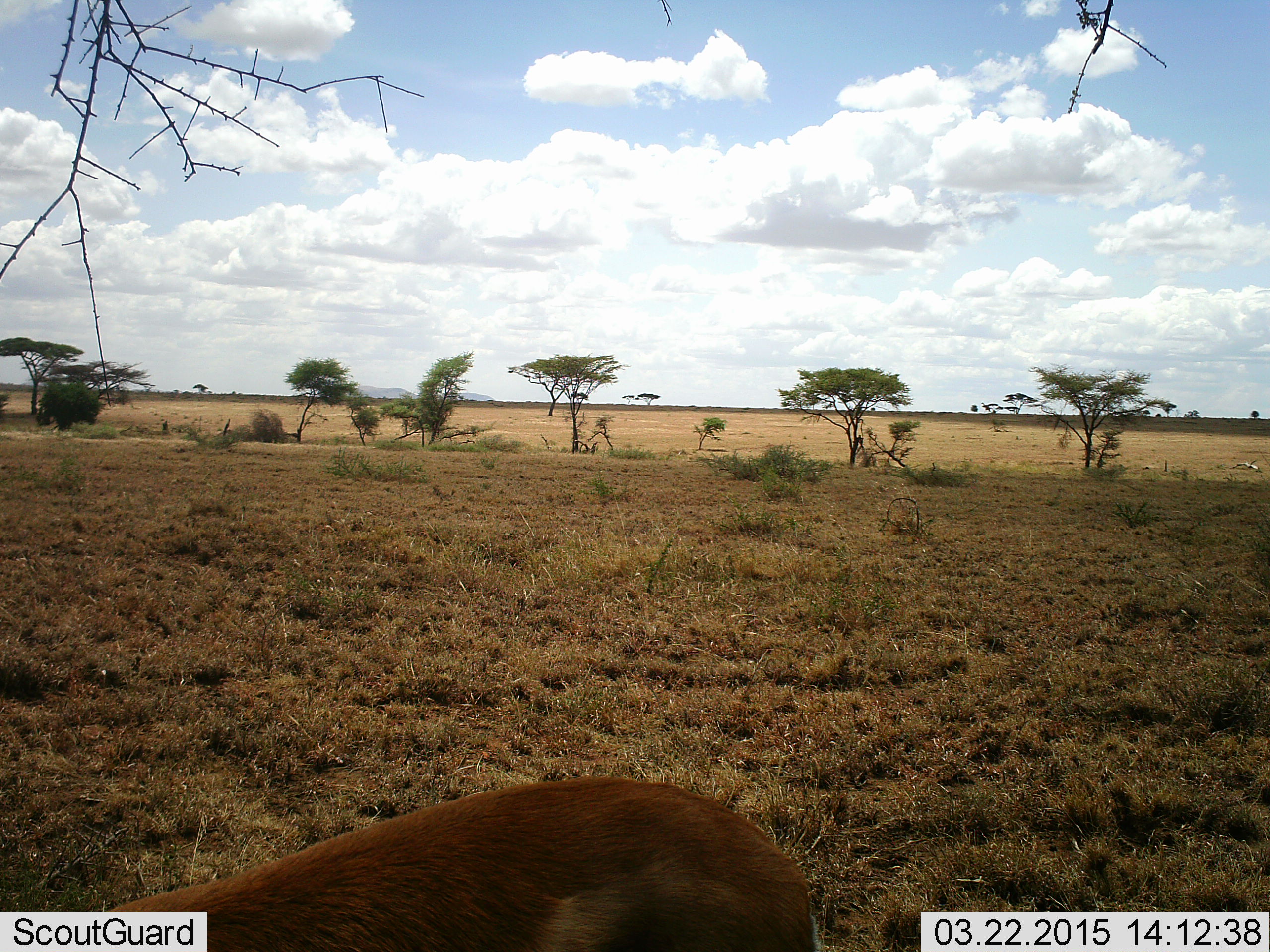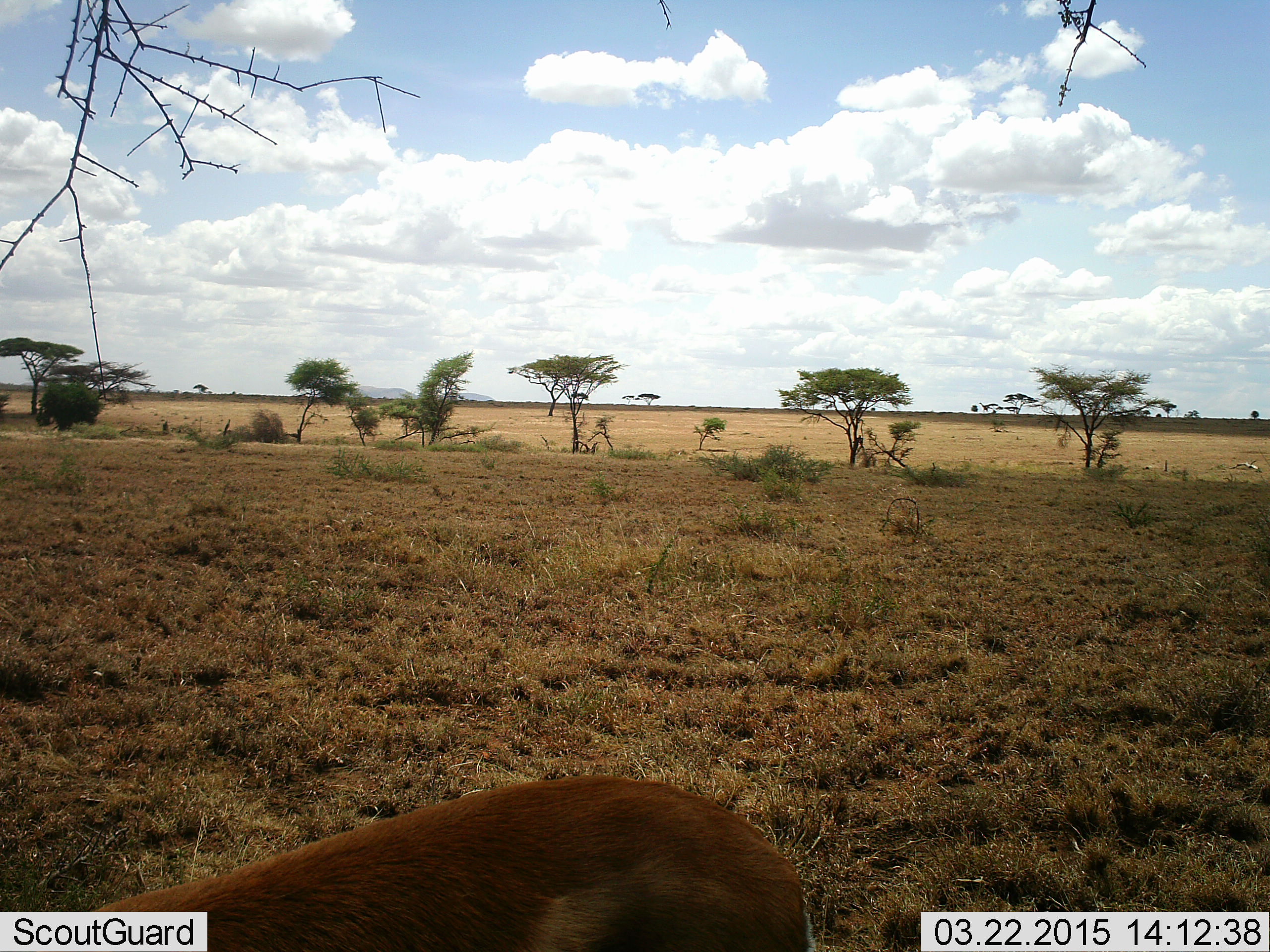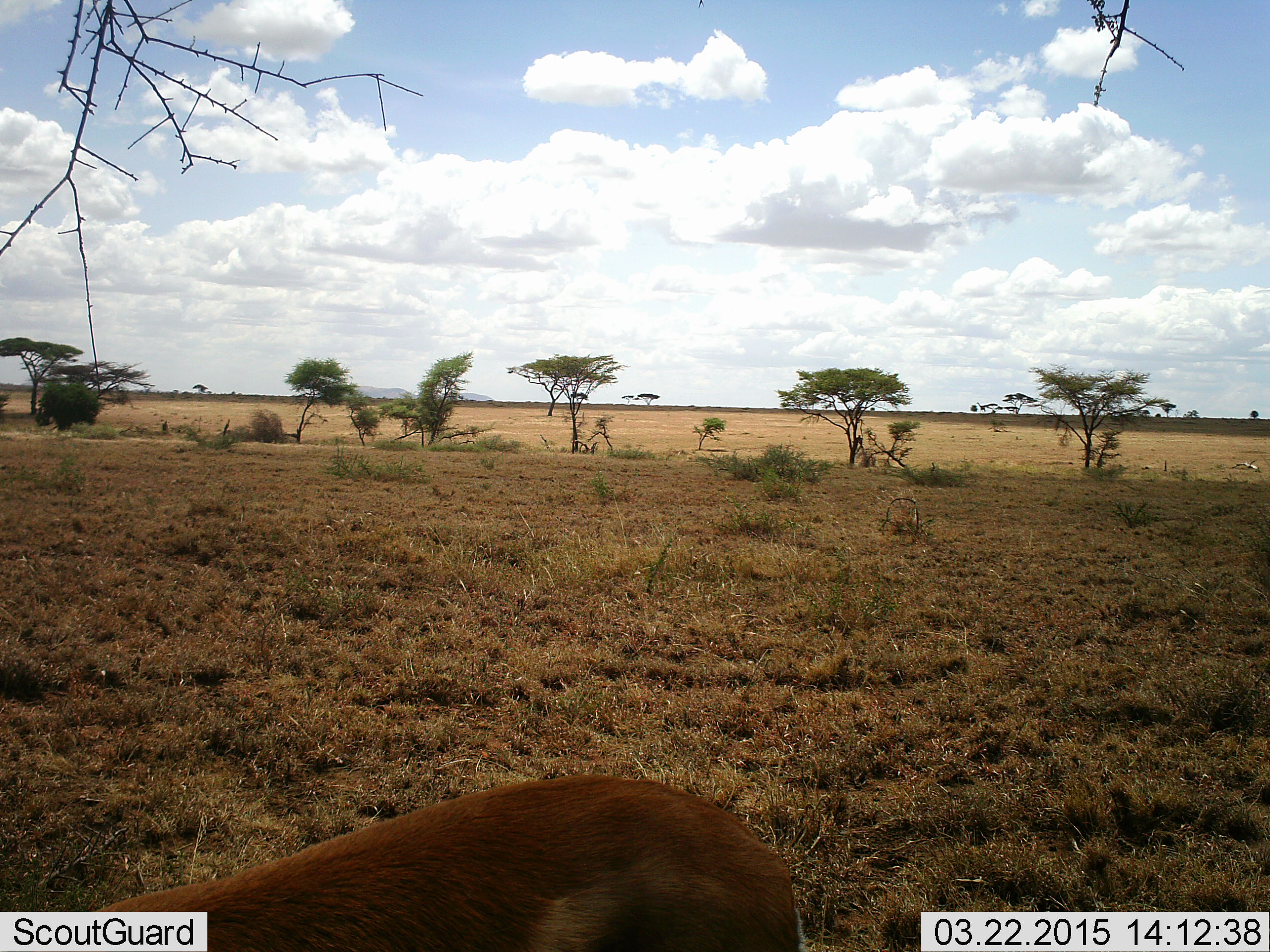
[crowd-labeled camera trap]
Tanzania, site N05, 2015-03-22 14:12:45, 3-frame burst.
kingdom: Animalia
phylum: Chordata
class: Mammalia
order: Artiodactyla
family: Bovidae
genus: Eudorcas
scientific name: Eudorcas thomsonii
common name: thomson's gazelle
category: gazellethomsons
Gazellethomsons (thomson's gazelle) (Eudorcas thomsonii), count 1. Behavior (volunteer vote fractions): standing 60%, resting 0%, moving 0%, interacting 0%. Young present (vote fraction): 0%. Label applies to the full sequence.